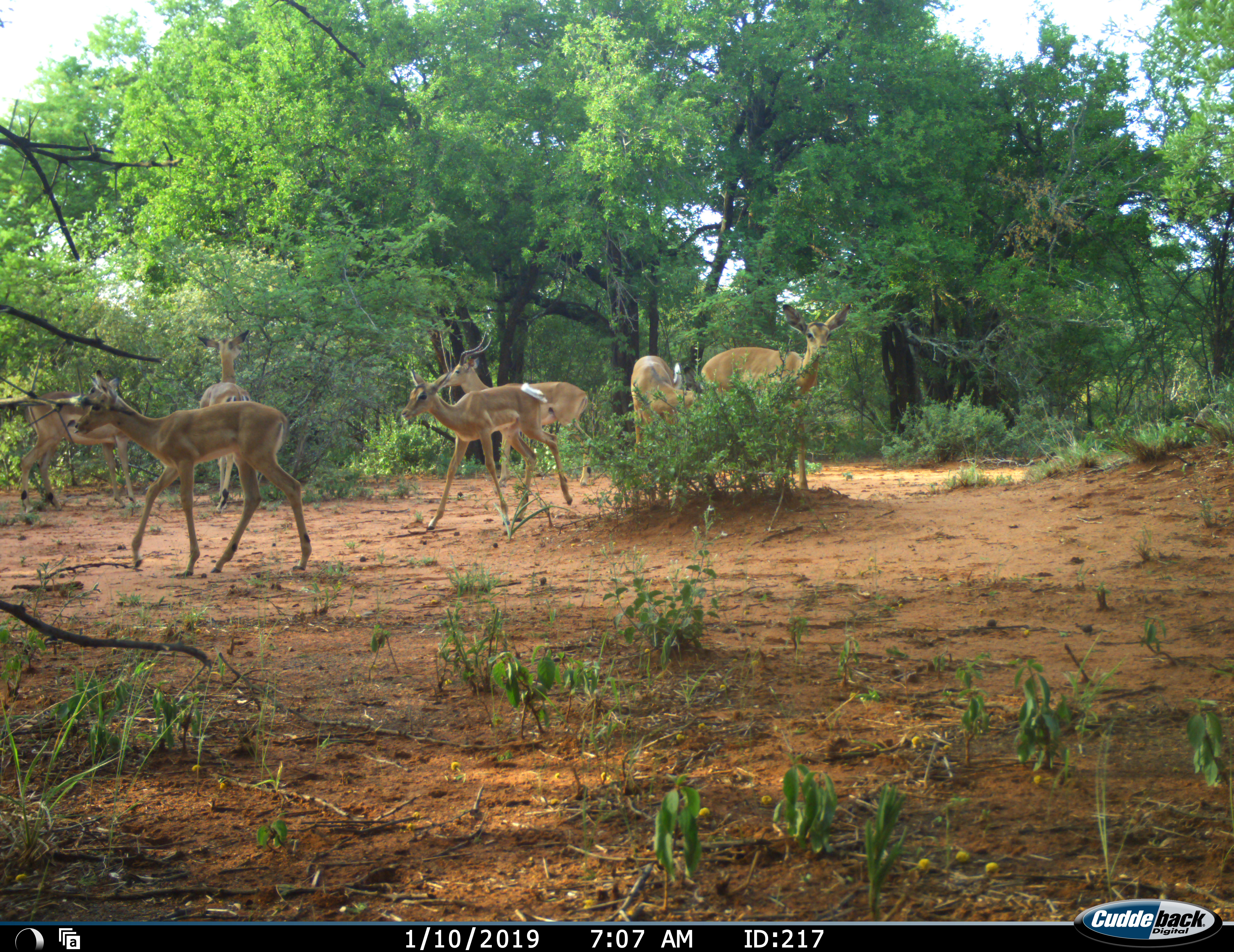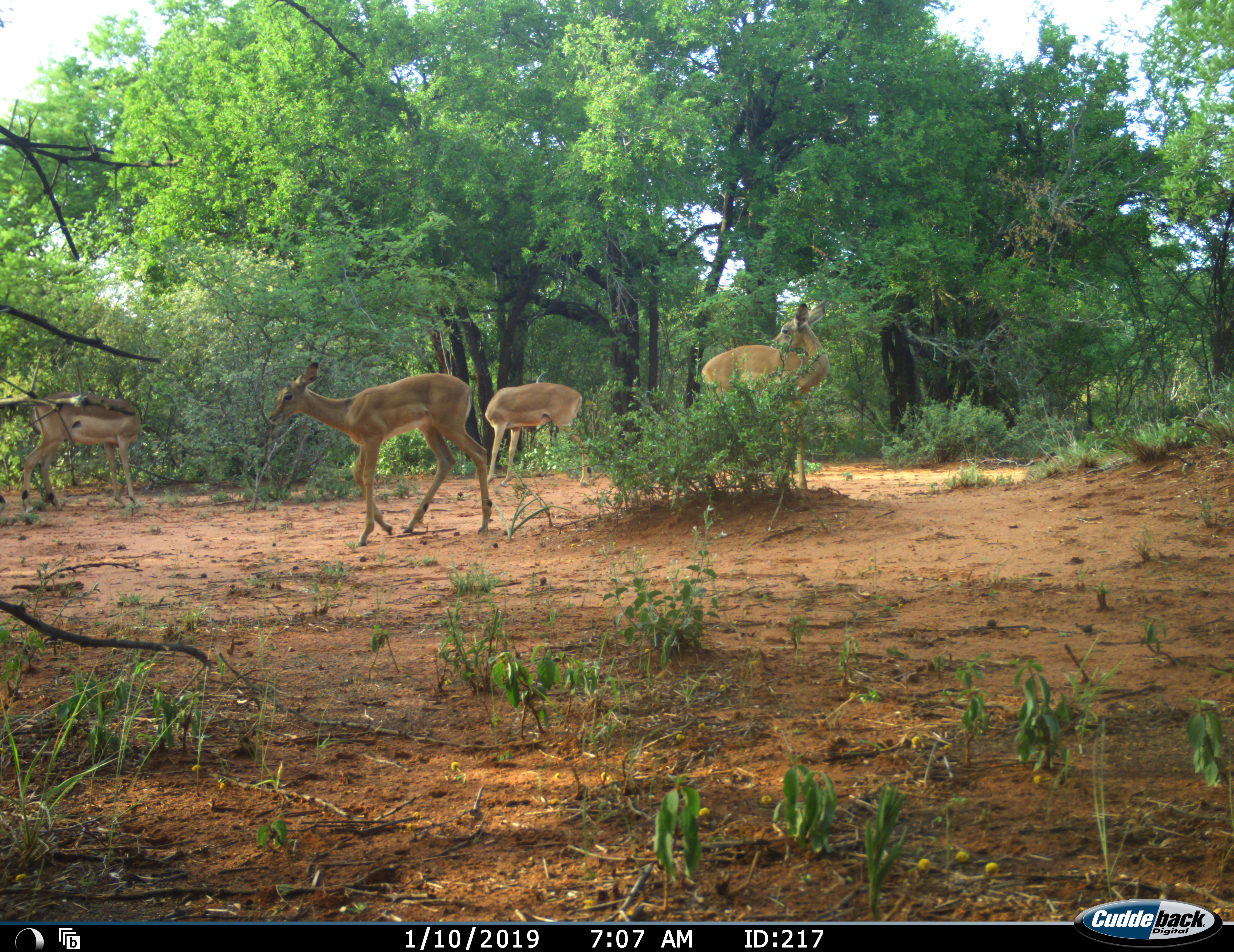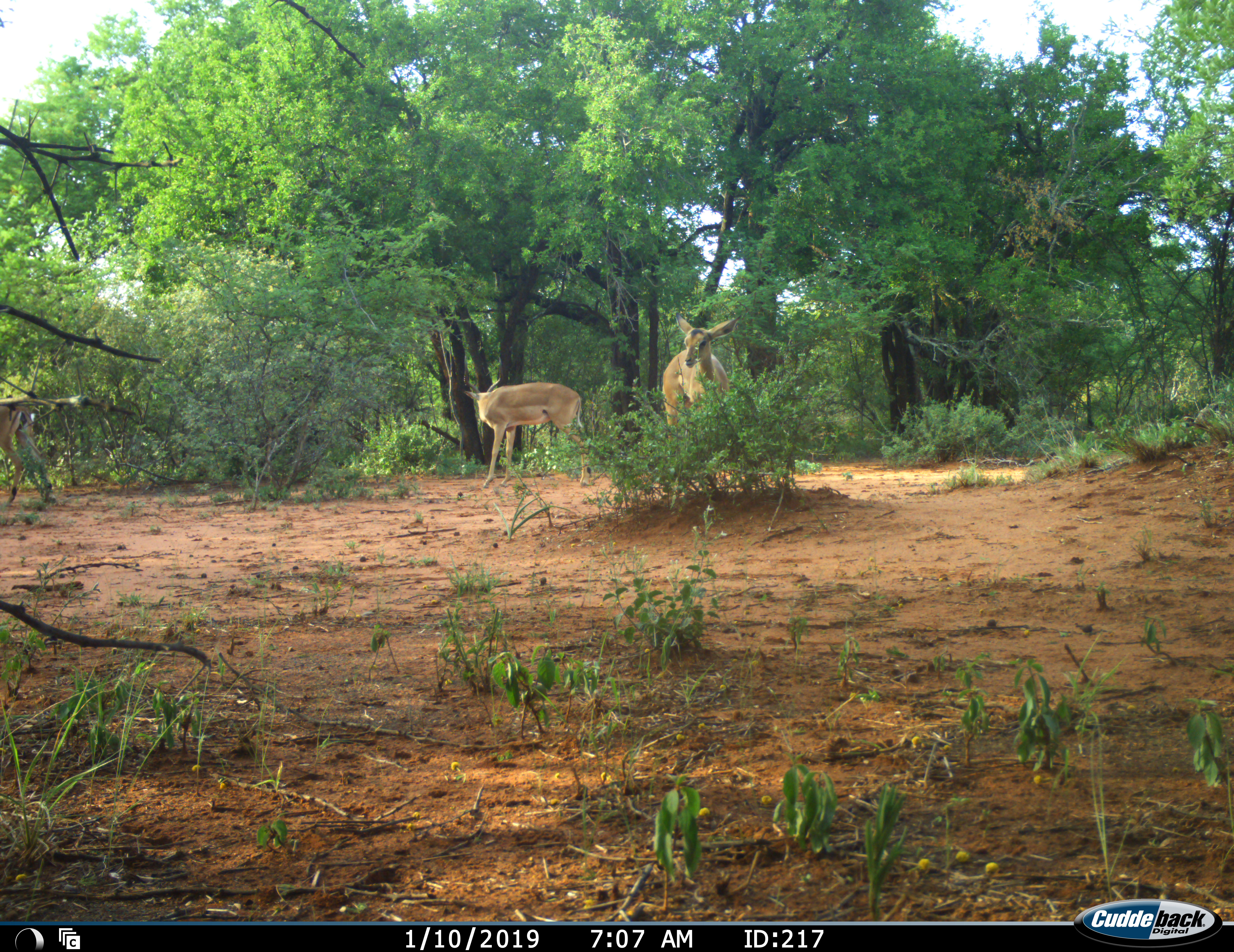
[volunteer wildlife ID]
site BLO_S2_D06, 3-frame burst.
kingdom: Animalia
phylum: Chordata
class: Mammalia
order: Artiodactyla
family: Bovidae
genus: Aepyceros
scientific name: Aepyceros melampus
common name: impala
Impala (Aepyceros melampus), count 7. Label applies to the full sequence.